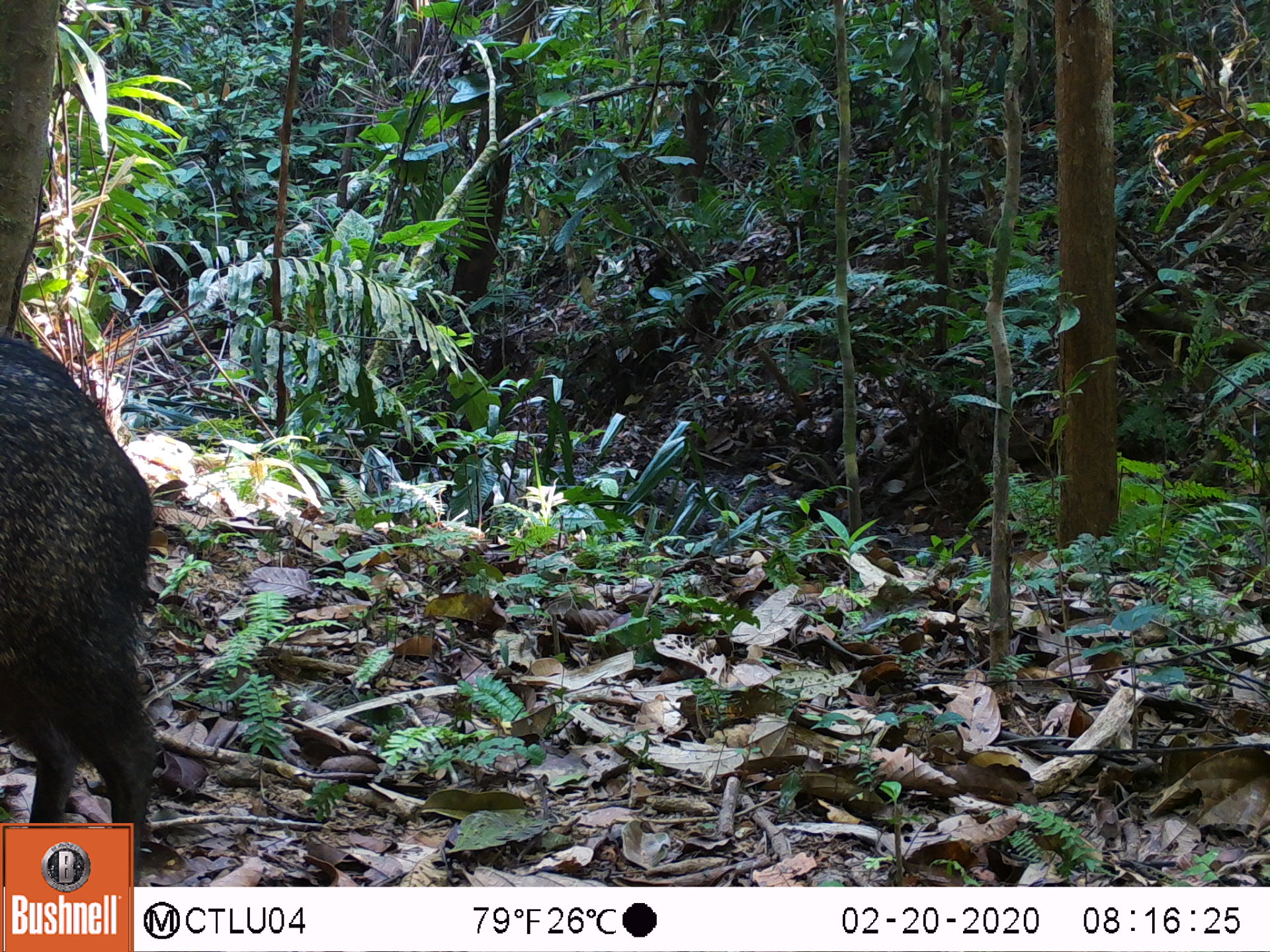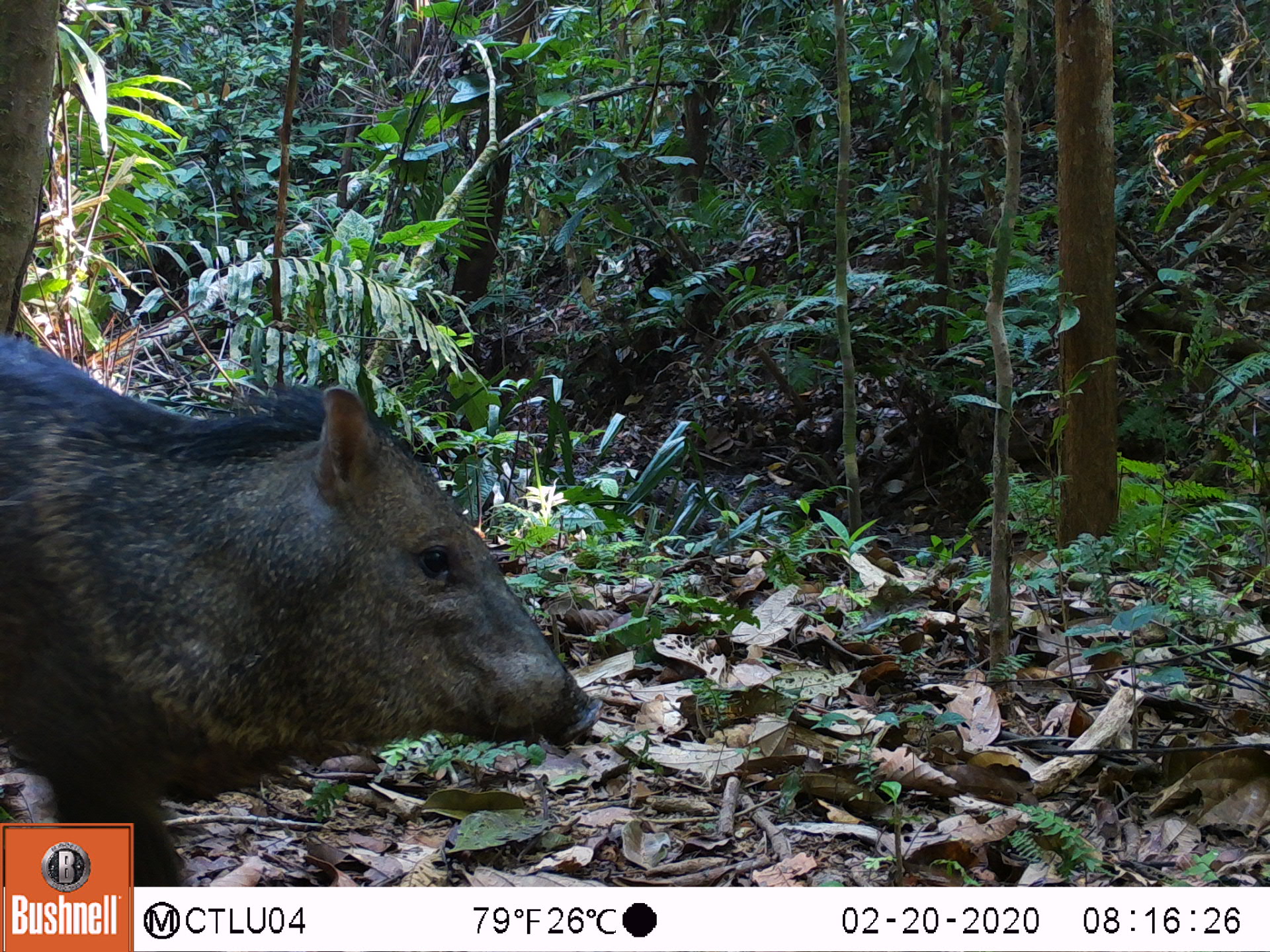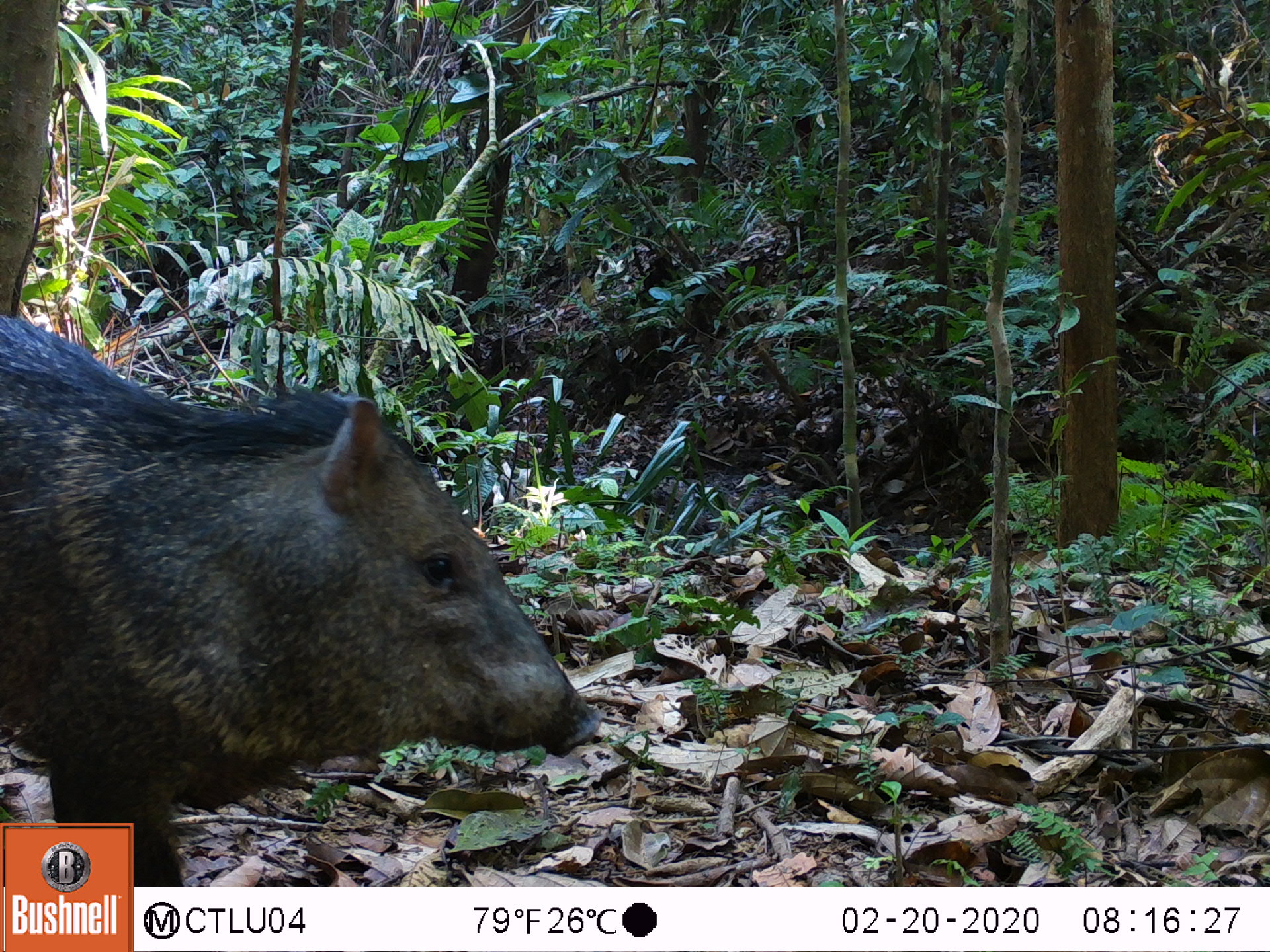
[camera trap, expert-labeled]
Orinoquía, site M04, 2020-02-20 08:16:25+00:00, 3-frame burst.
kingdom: Animalia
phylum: Chordata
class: Mammalia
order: Artiodactyla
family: Tayassuidae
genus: Pecari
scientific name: Pecari tajacu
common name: collared peccary